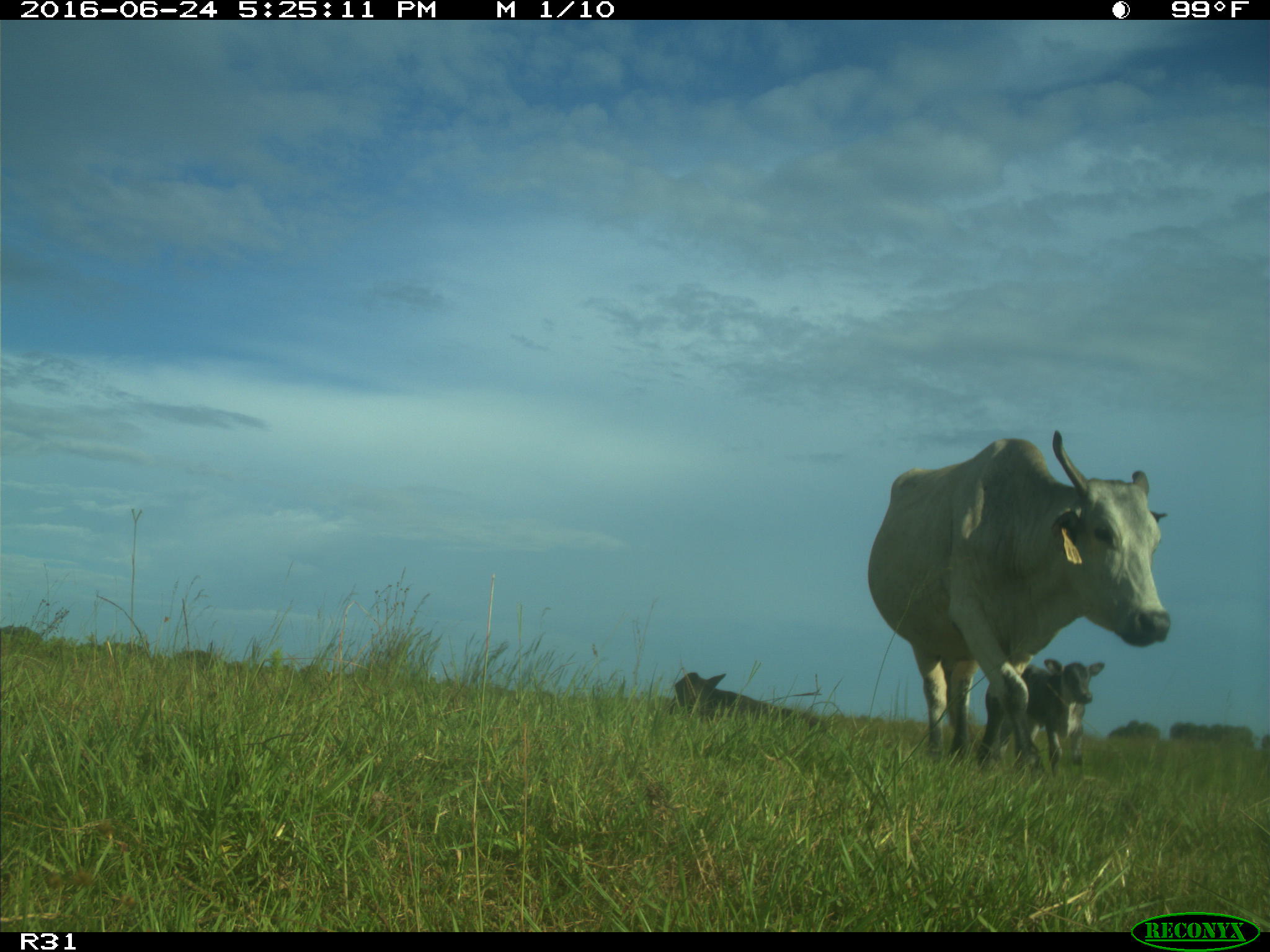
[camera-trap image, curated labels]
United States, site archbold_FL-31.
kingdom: Animalia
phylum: Chordata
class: Mammalia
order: Artiodactyla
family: Bovidae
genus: Bos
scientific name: Bos taurus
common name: domestic cow